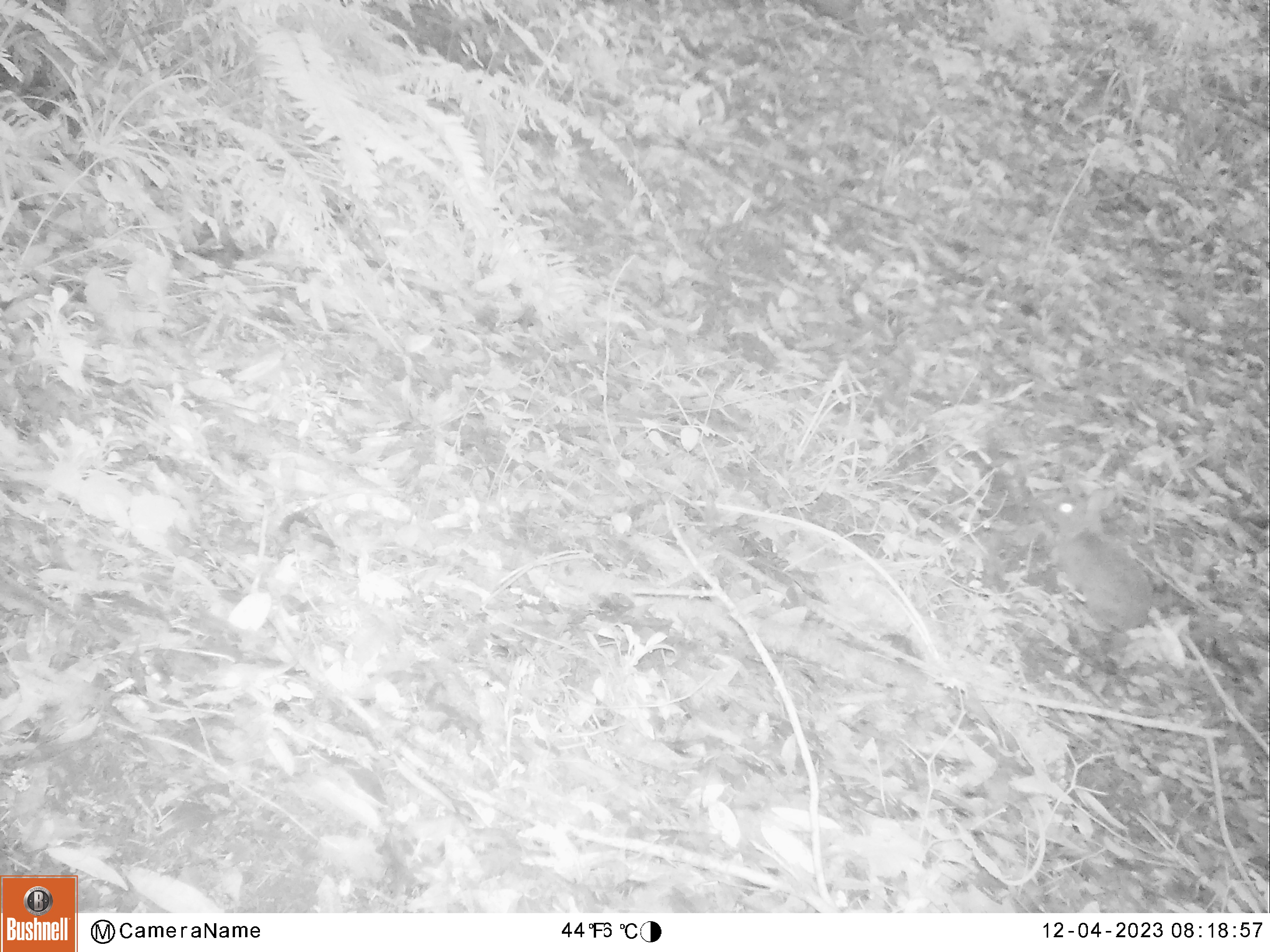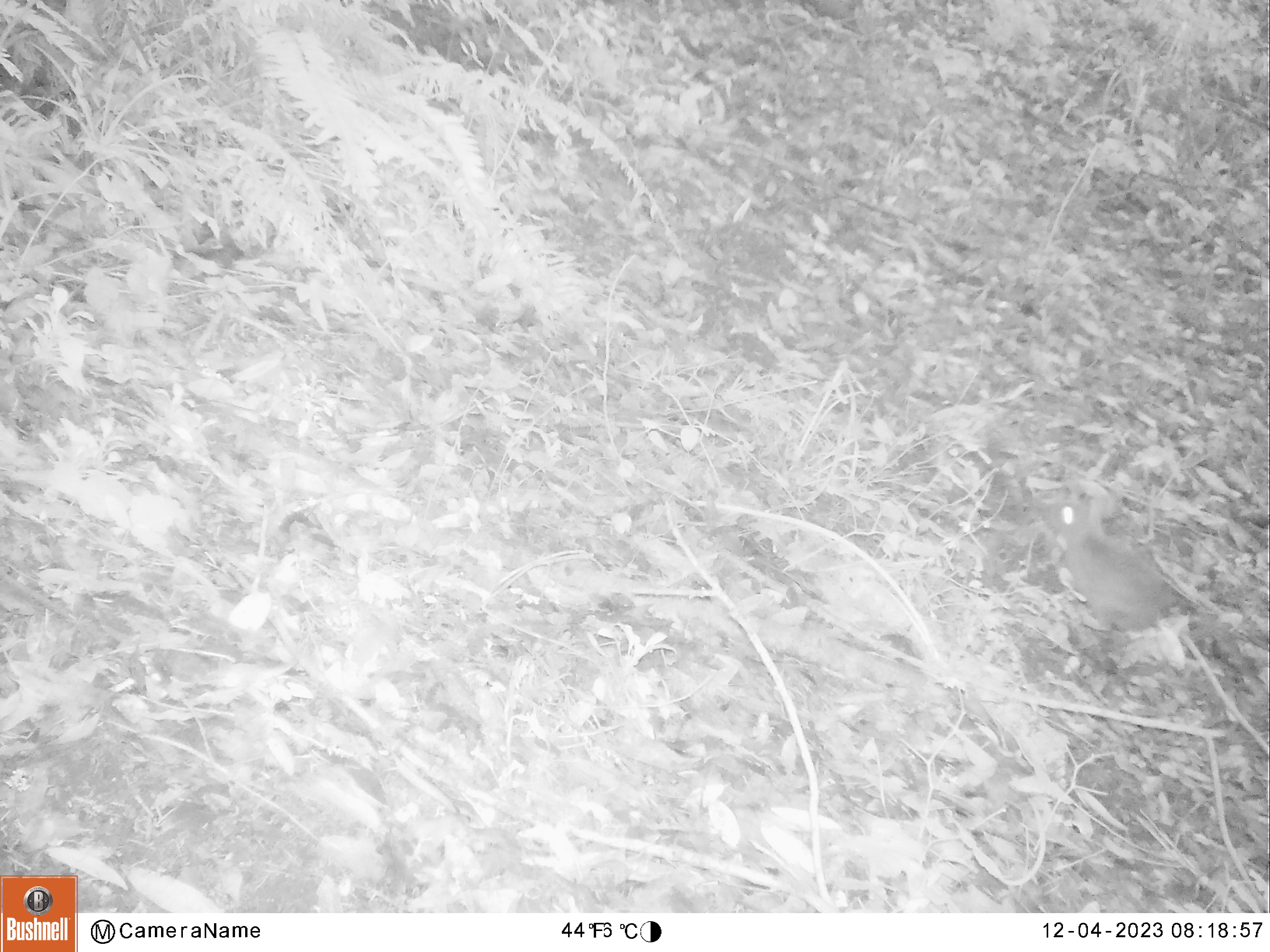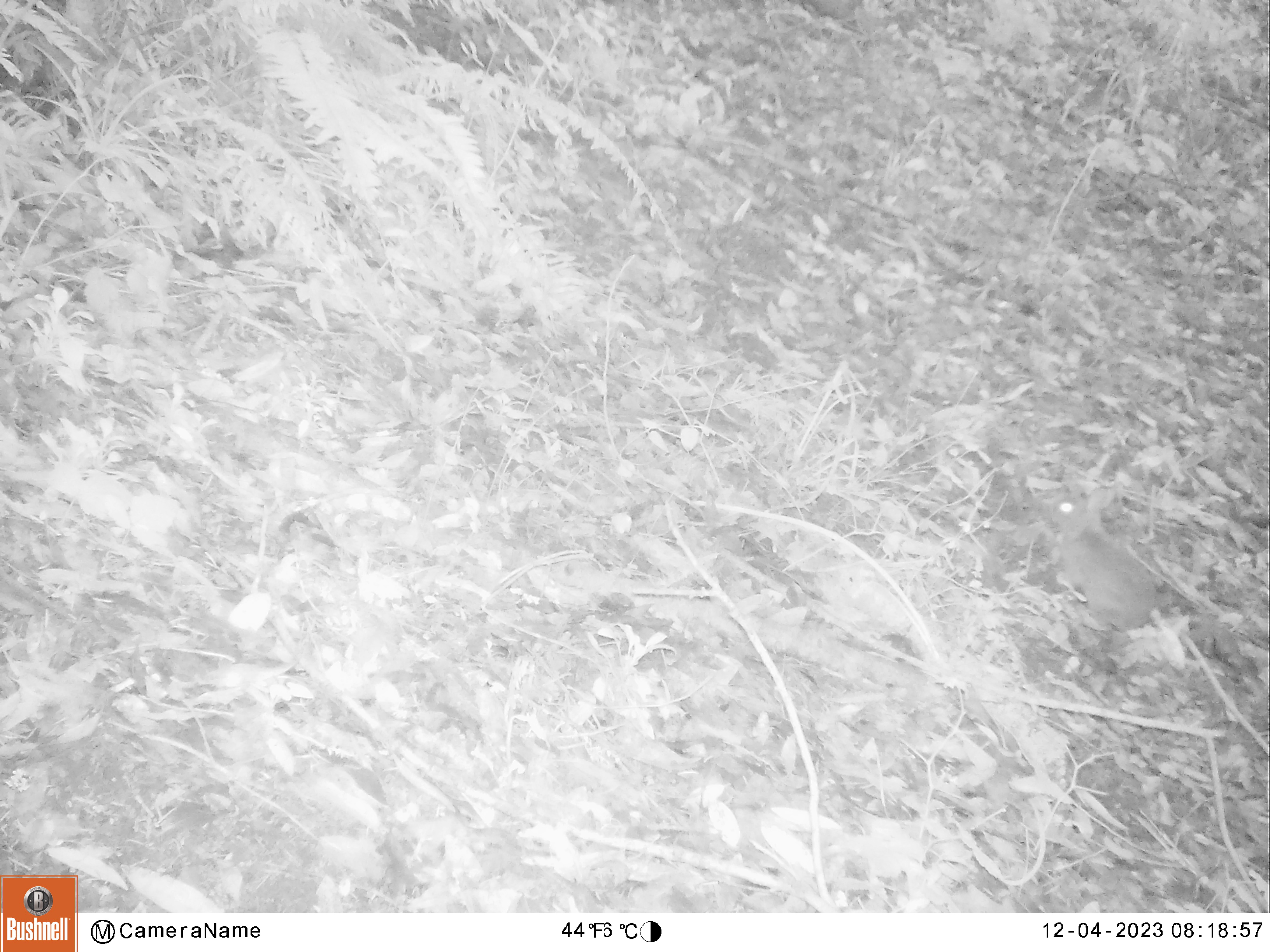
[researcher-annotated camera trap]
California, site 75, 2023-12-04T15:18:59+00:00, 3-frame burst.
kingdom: Animalia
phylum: Chordata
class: Mammalia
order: Lagomorpha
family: Leporidae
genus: Sylvilagus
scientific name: Sylvilagus bachmani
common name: brush rabbit